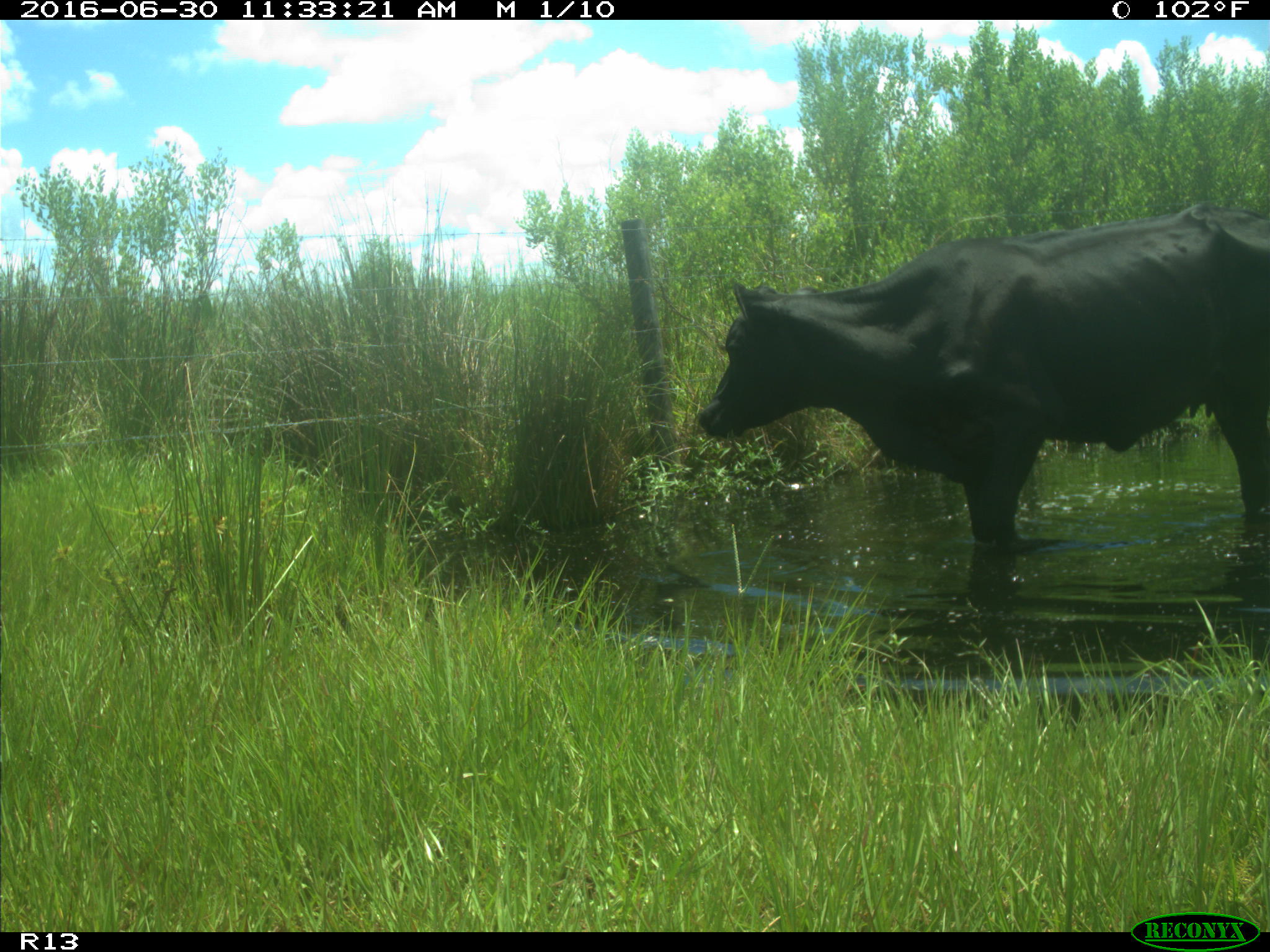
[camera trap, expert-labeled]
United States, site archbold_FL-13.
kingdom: Animalia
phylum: Chordata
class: Mammalia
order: Artiodactyla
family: Bovidae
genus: Bos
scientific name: Bos taurus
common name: domestic cow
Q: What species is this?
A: Bos taurus (domestic cow).